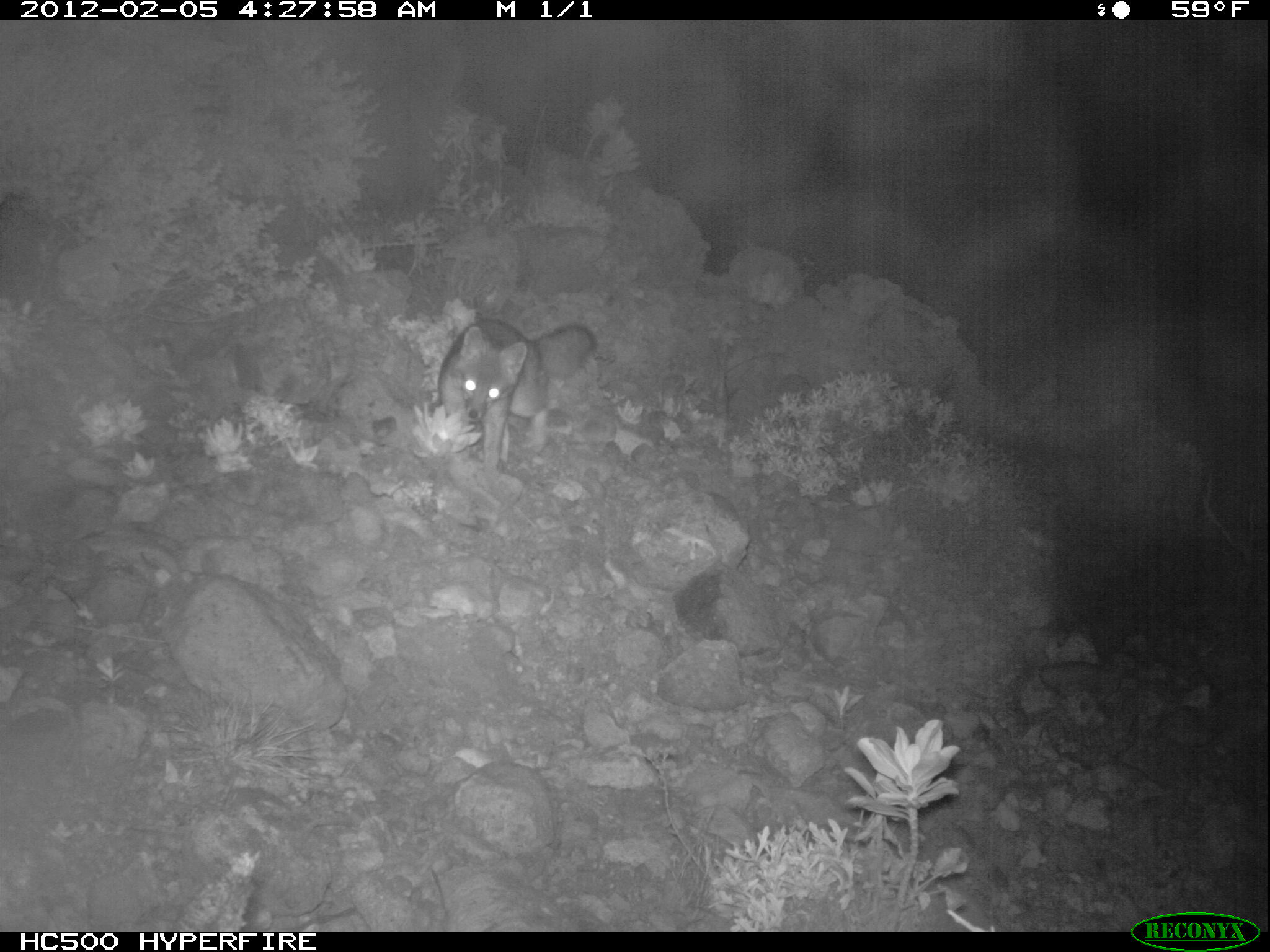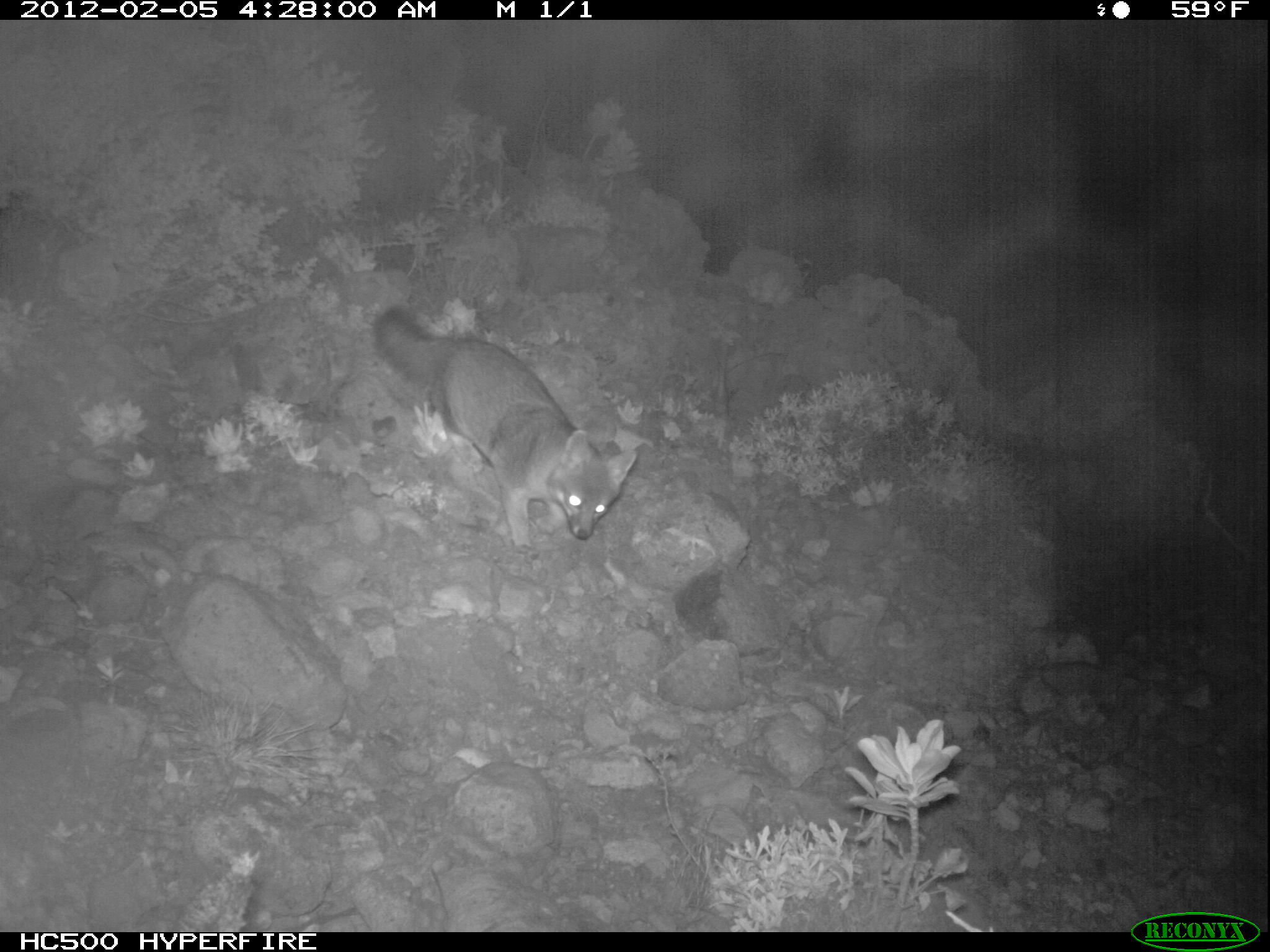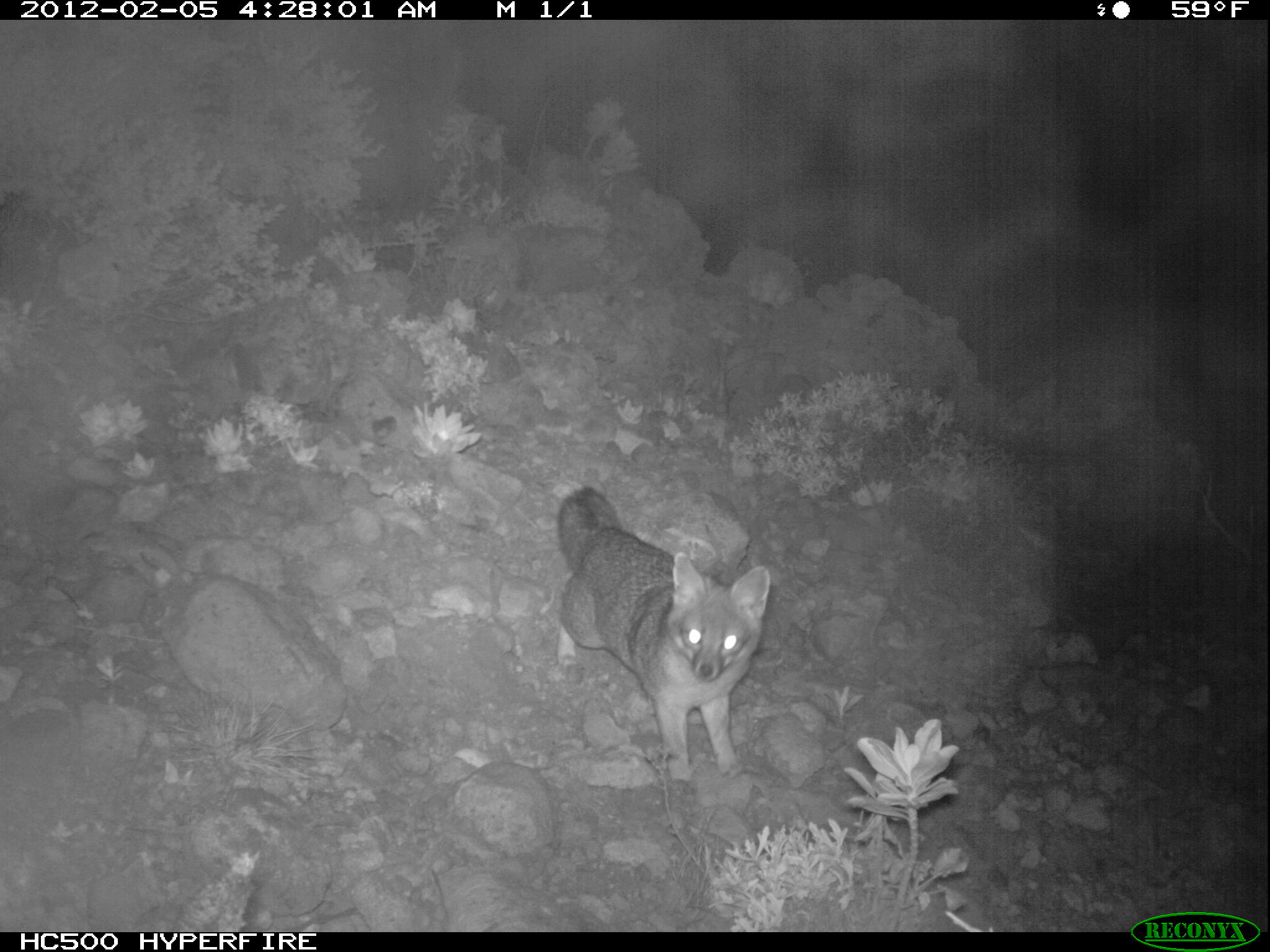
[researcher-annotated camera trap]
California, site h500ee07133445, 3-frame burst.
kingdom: Animalia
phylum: Chordata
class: Mammalia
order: Carnivora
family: Canidae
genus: Urocyon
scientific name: Urocyon littoralis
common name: island fox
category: fox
Fox (island fox) (Urocyon littoralis).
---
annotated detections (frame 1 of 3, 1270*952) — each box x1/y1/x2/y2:
fox: 438/319/598/470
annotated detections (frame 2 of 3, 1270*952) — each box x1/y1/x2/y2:
fox: 370/308/637/550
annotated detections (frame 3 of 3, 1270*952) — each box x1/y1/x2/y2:
fox: 554/484/770/803